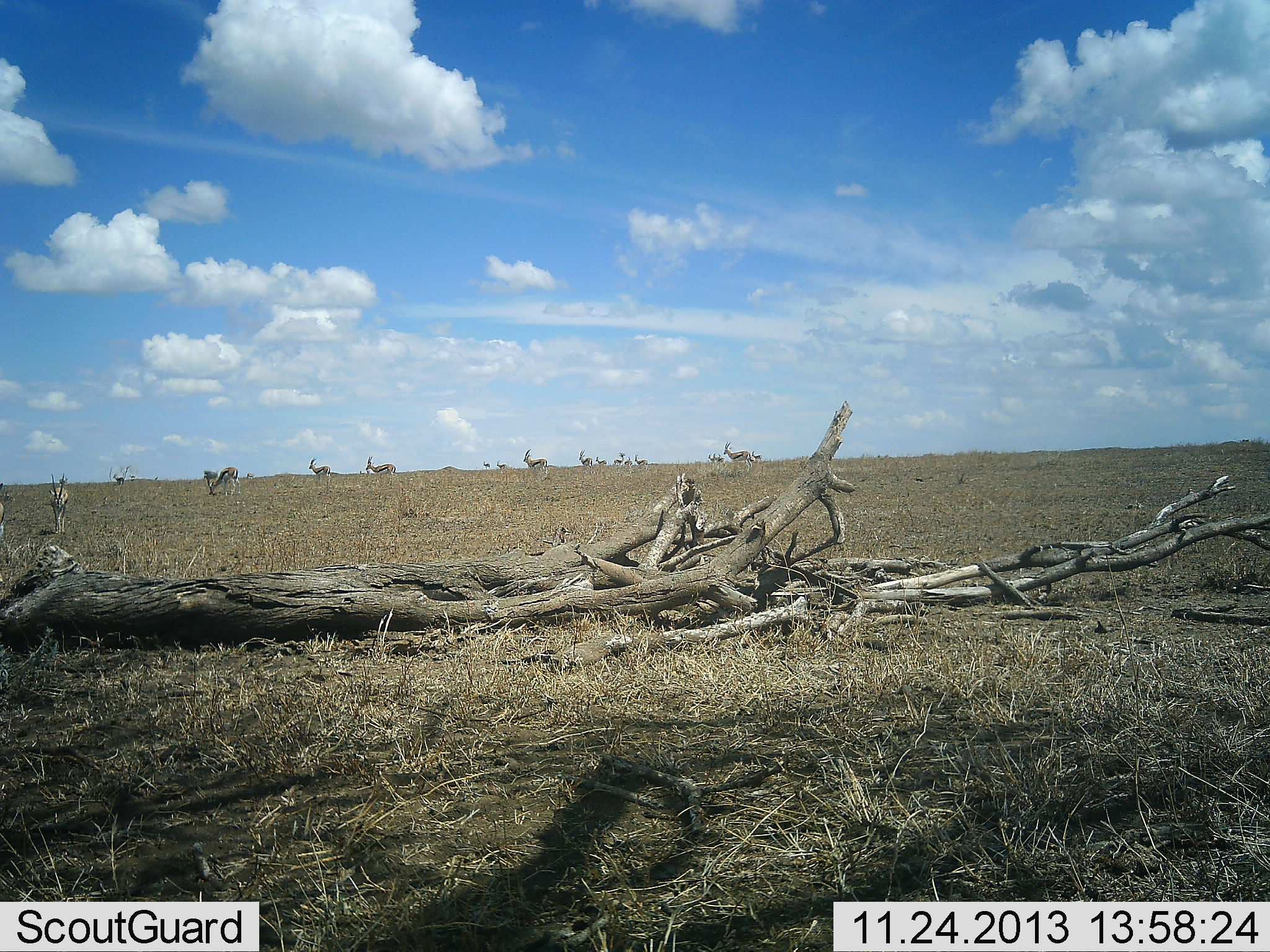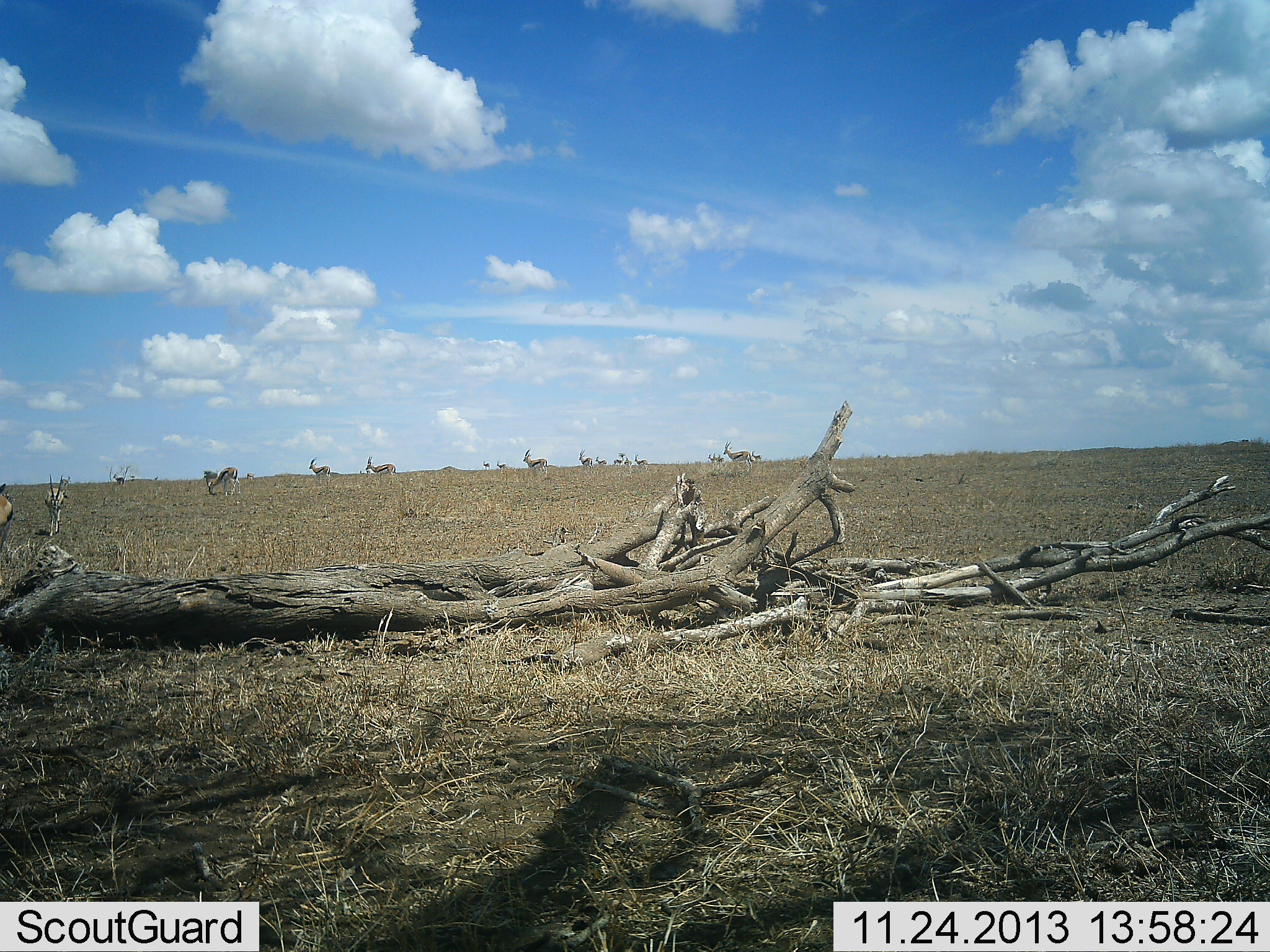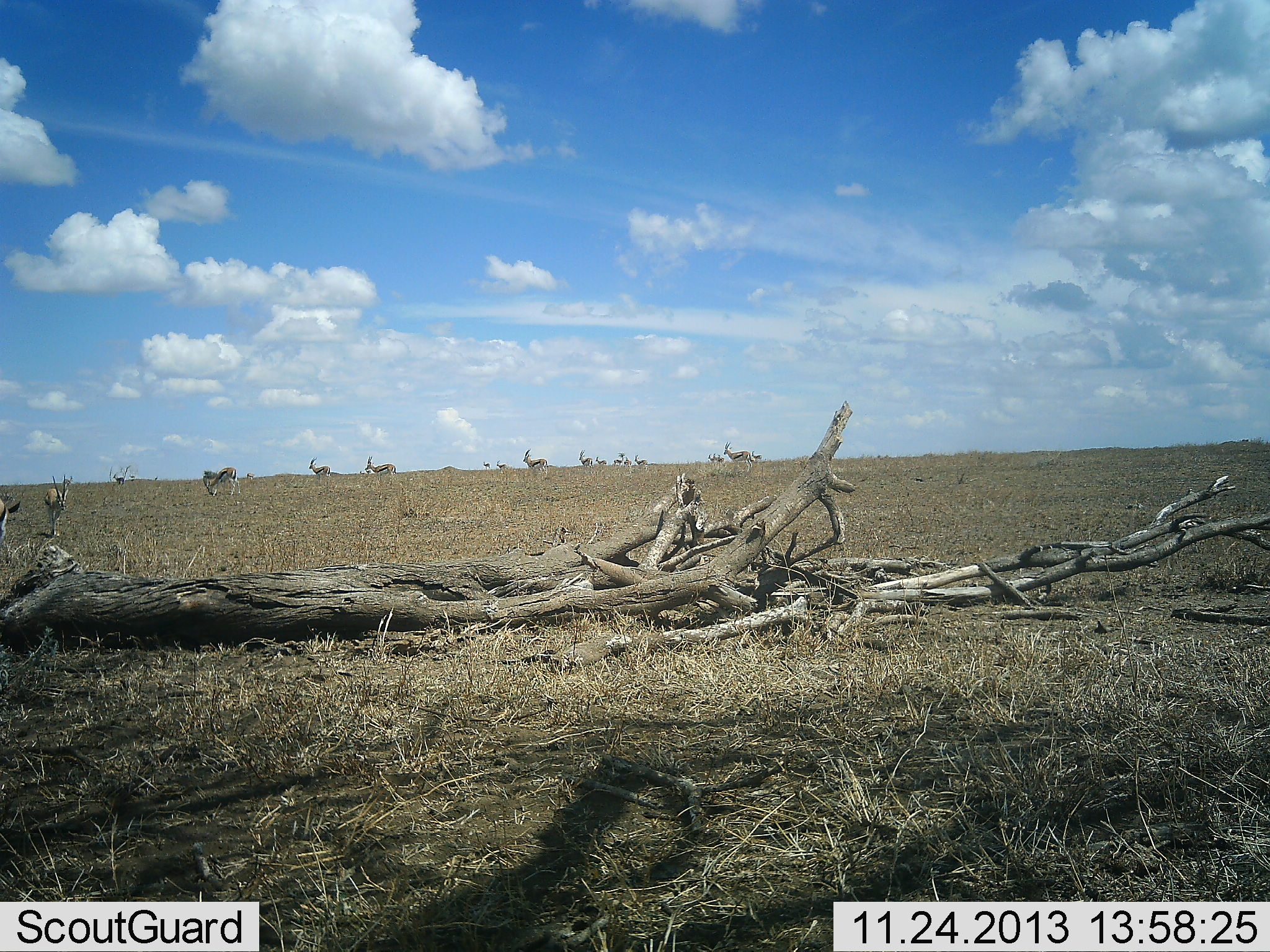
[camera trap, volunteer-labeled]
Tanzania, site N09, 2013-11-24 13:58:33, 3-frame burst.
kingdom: Animalia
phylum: Chordata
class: Mammalia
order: Artiodactyla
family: Bovidae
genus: Eudorcas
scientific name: Eudorcas thomsonii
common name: thomson's gazelle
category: gazellethomsons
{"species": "gazellethomsons (thomson's gazelle) (Eudorcas thomsonii)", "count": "11-50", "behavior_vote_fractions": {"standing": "82%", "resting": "0%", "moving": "55%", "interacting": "0%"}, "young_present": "0%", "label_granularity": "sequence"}